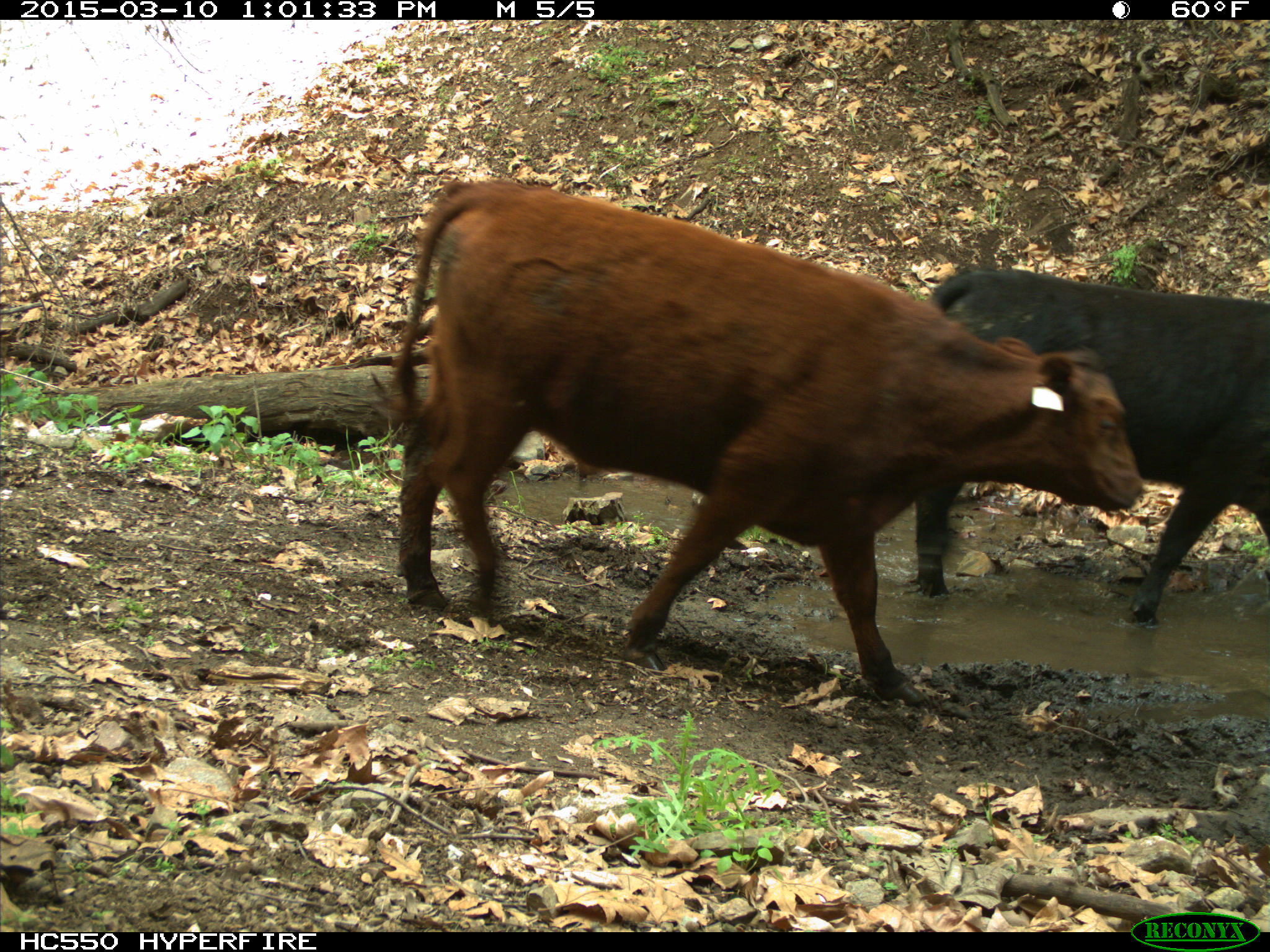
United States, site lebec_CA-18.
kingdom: Animalia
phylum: Chordata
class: Mammalia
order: Artiodactyla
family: Bovidae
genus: Bos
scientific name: Bos taurus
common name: domestic cow